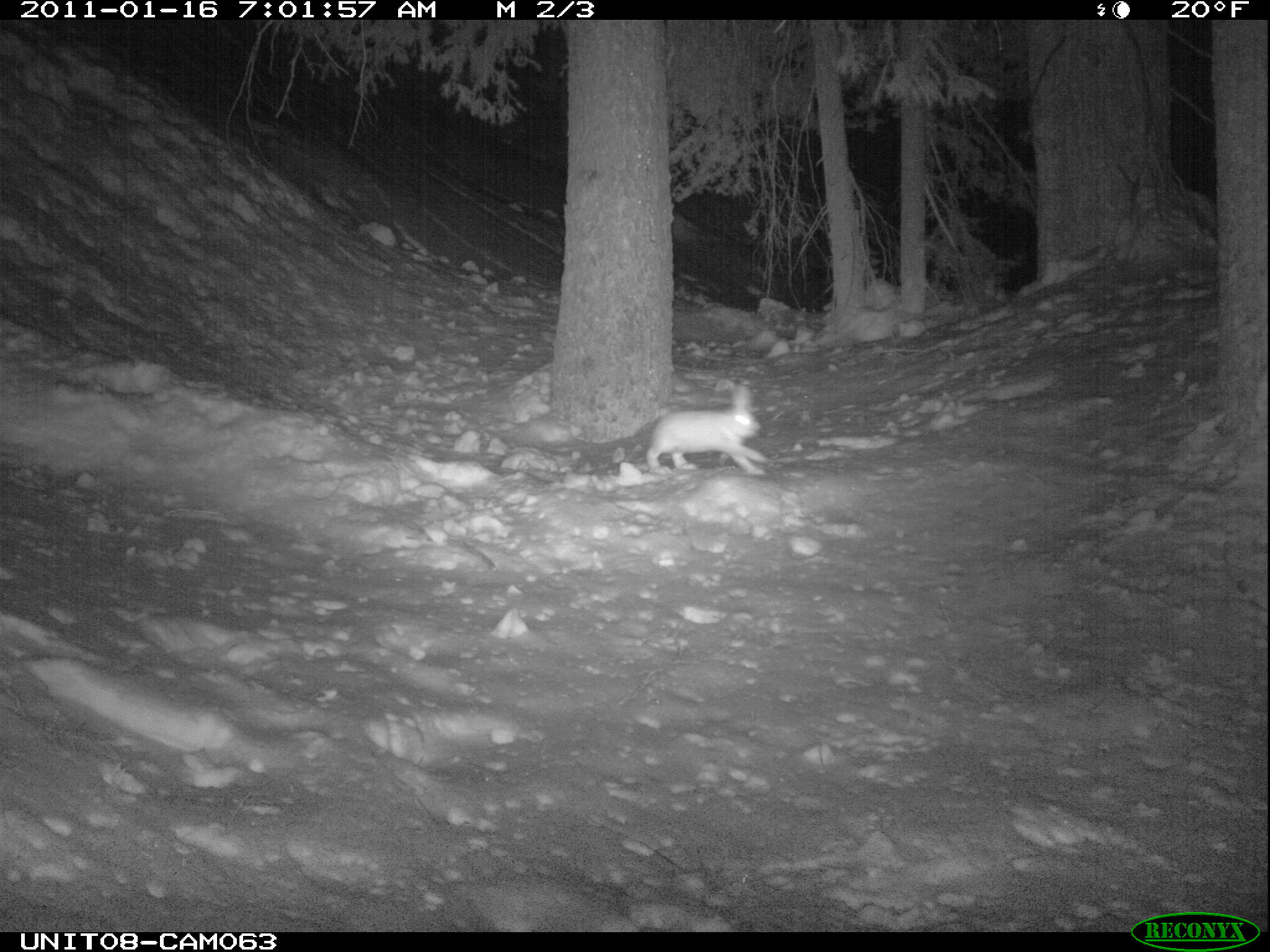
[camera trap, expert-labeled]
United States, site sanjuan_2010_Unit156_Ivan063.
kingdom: Animalia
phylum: Chordata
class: Mammalia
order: Lagomorpha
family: Leporidae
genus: Lepus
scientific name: Lepus americanus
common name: snowshoe hare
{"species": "Lepus americanus (snowshoe hare)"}